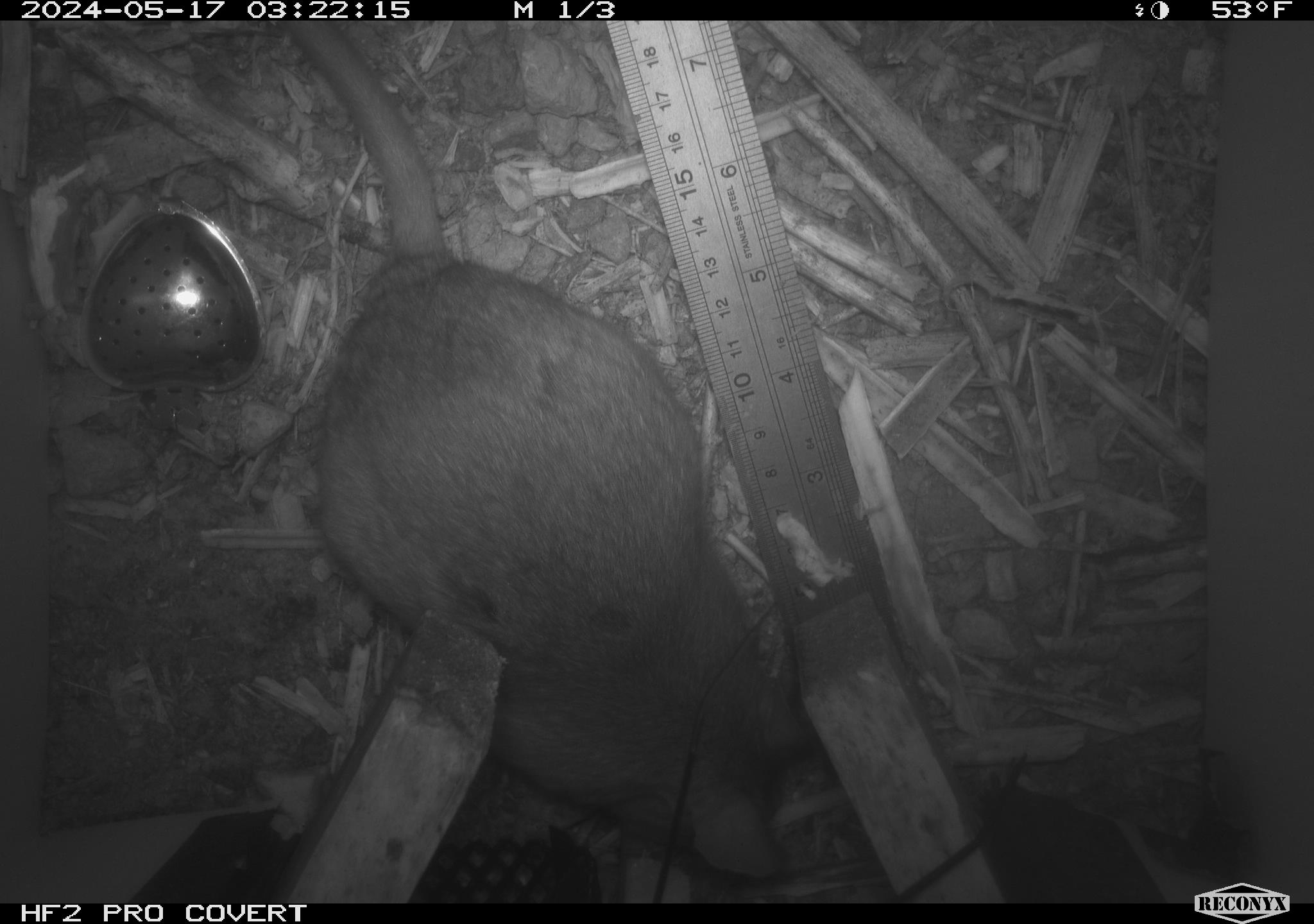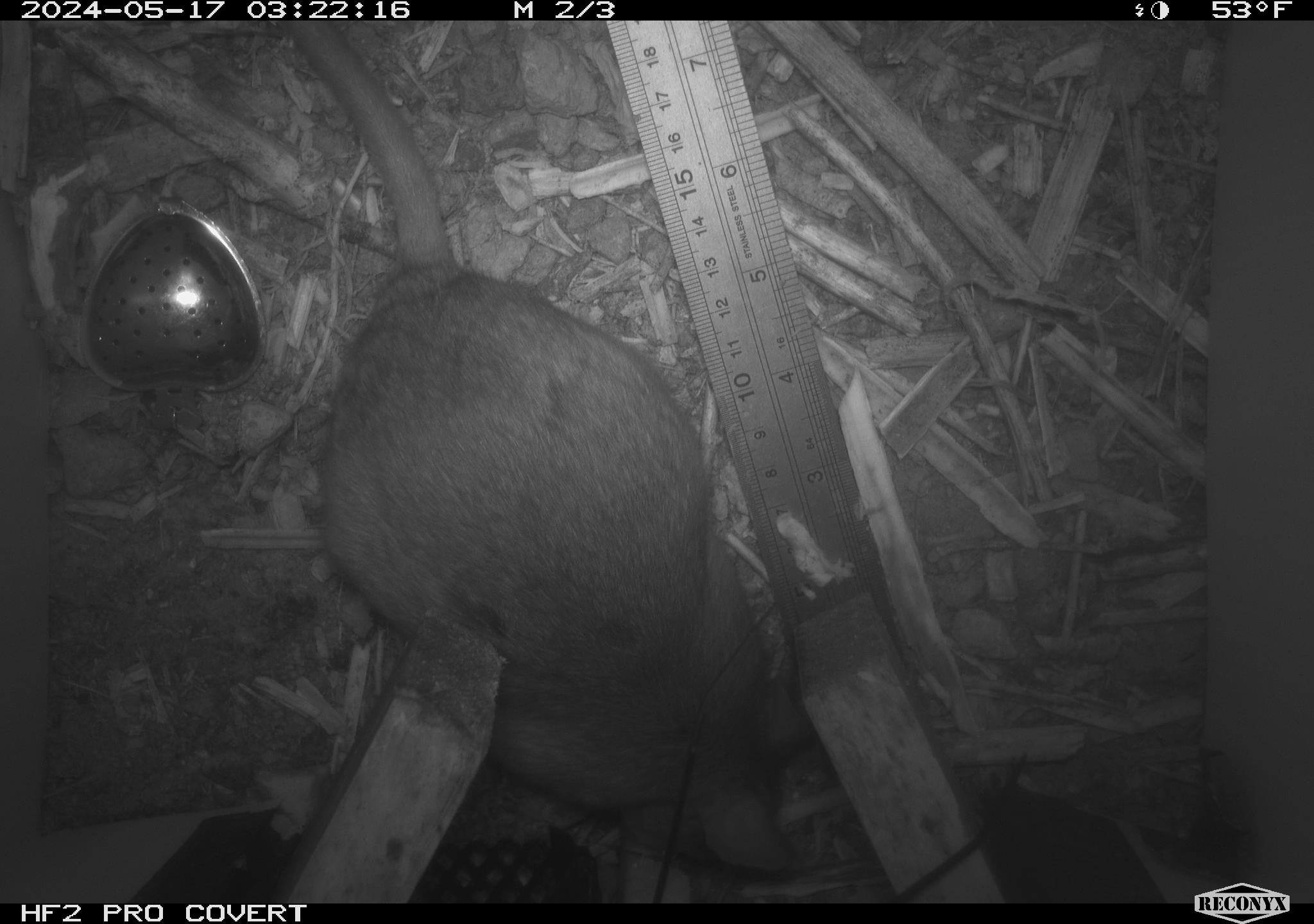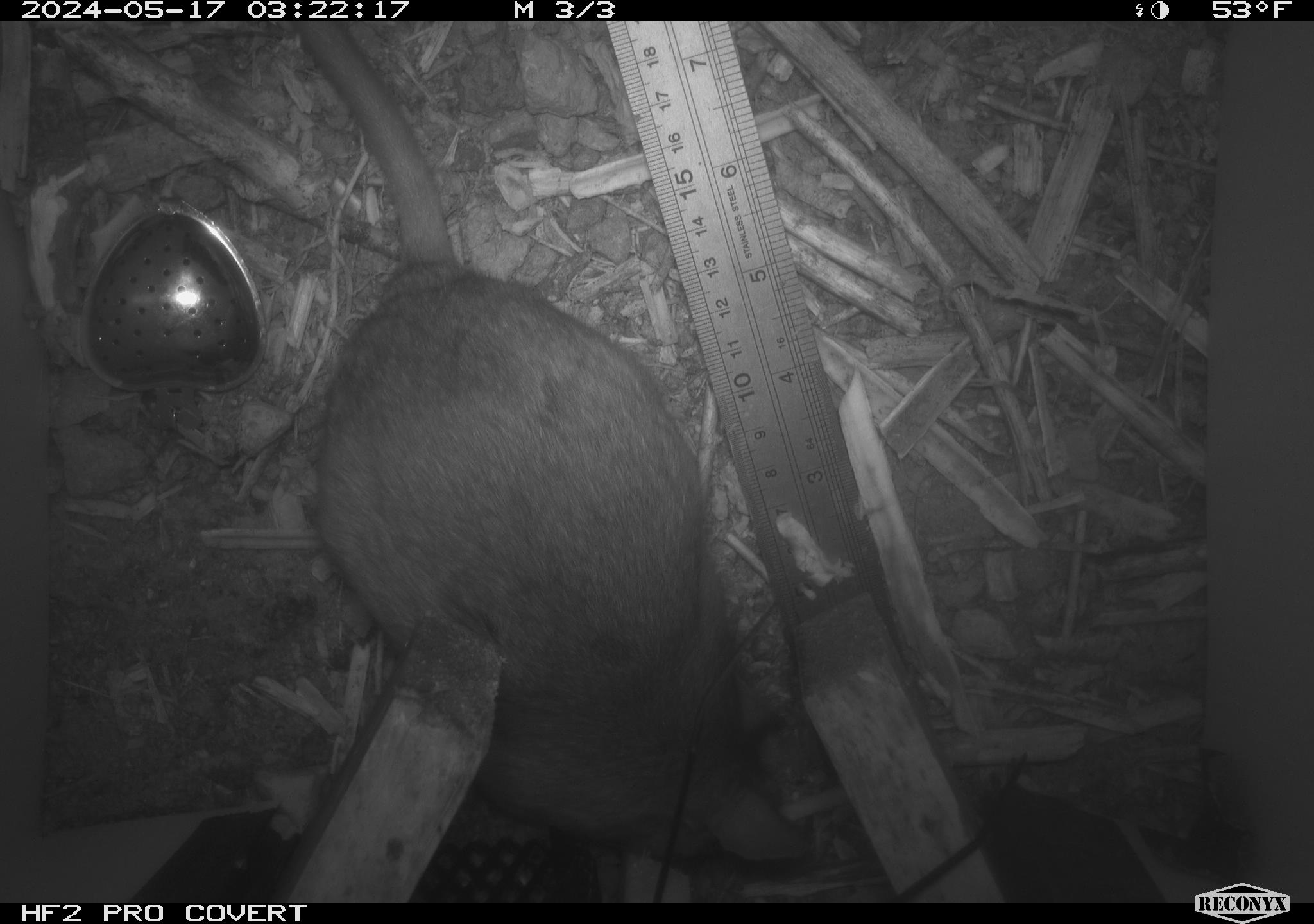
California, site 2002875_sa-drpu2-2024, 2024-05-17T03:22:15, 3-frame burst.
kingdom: Animalia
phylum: Chordata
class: Mammalia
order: Rodentia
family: Cricetidae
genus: Neotoma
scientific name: Neotoma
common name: pack rat or woodrat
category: neotoma species